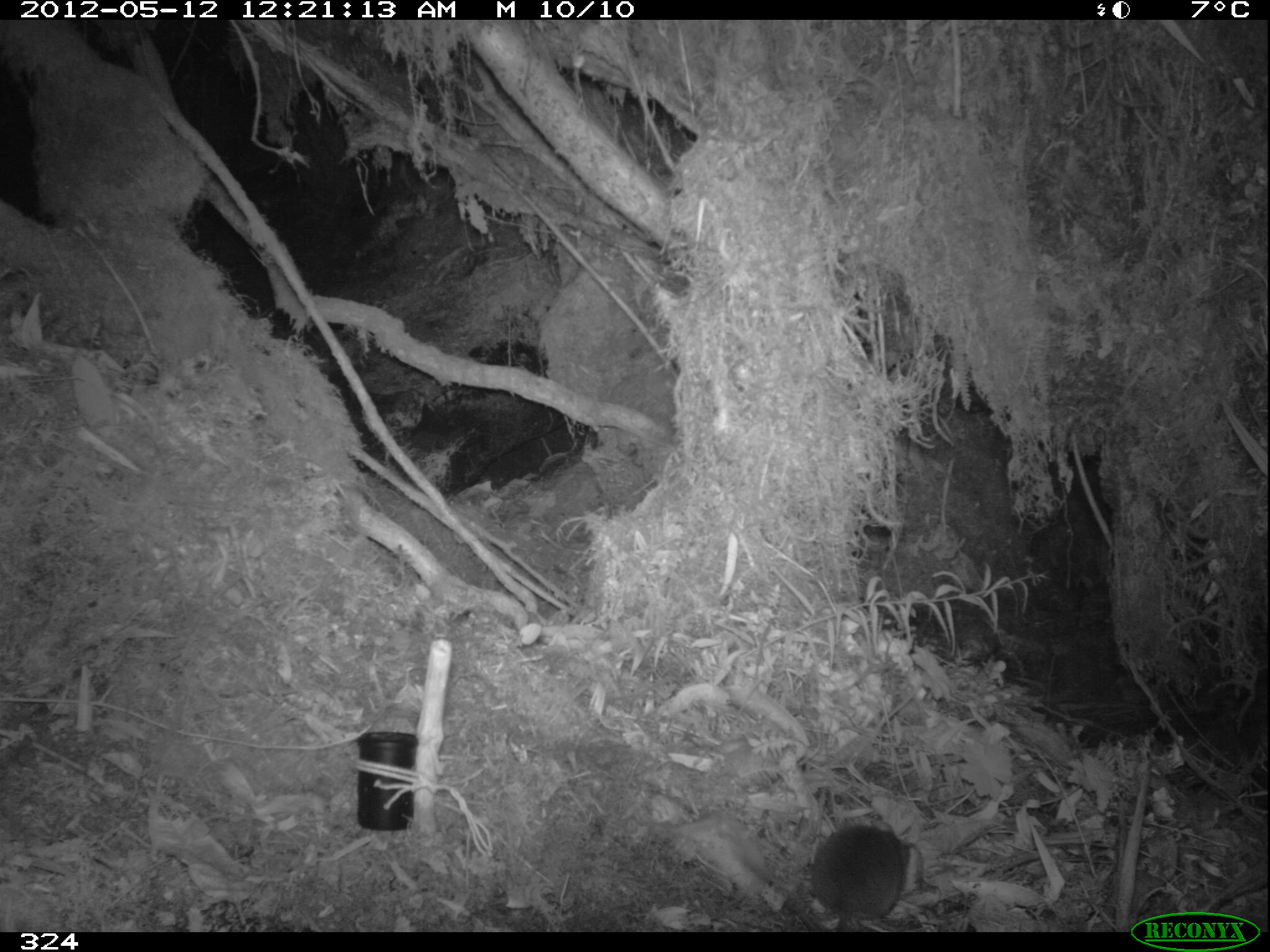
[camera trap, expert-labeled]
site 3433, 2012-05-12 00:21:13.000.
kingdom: Animalia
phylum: Chordata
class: Mammalia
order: Rodentia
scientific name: Rodentia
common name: rodents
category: unknown rodent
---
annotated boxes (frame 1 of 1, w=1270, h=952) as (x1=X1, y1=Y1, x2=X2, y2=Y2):
unknown rodent: (x1=807, y1=825, x2=911, y2=931)